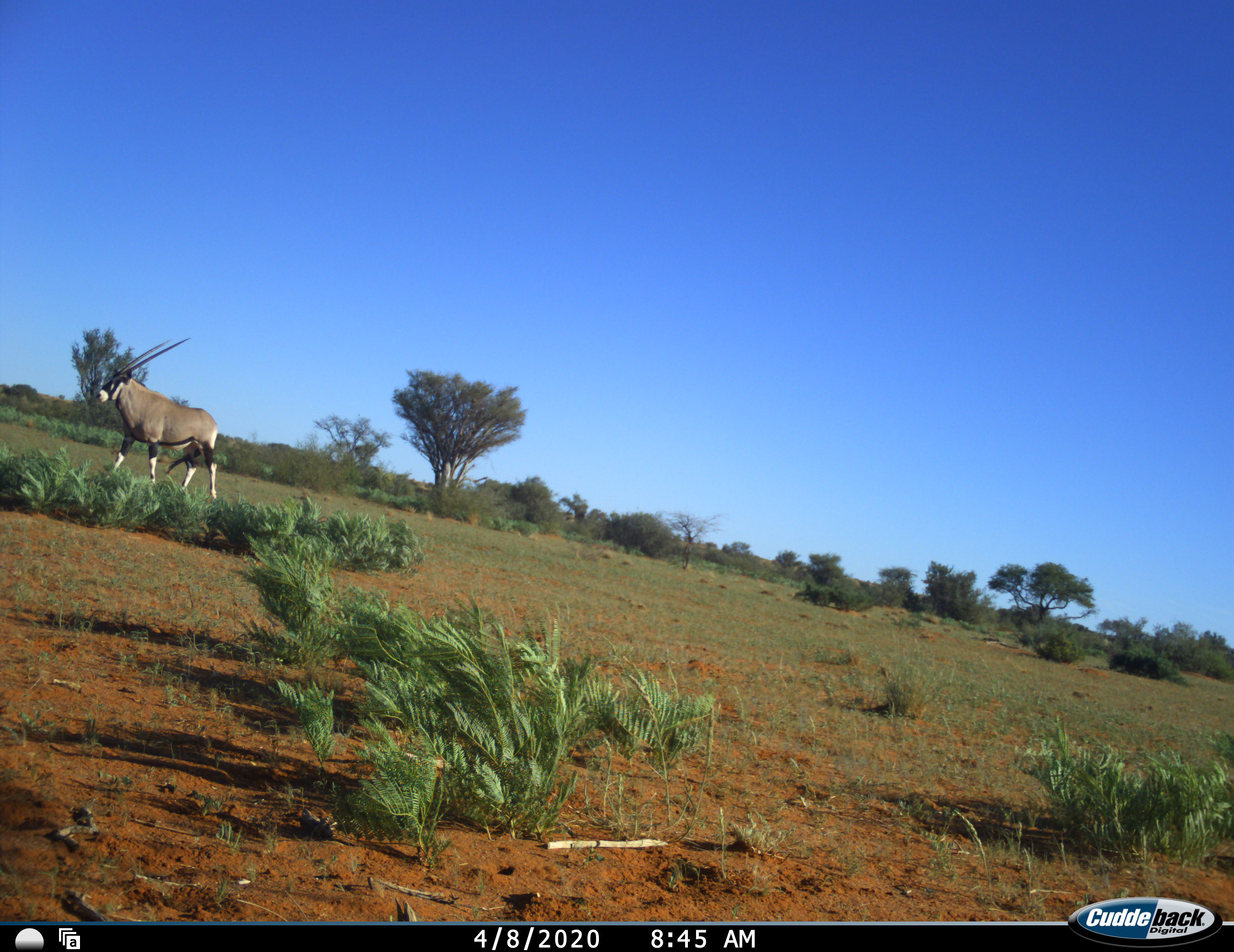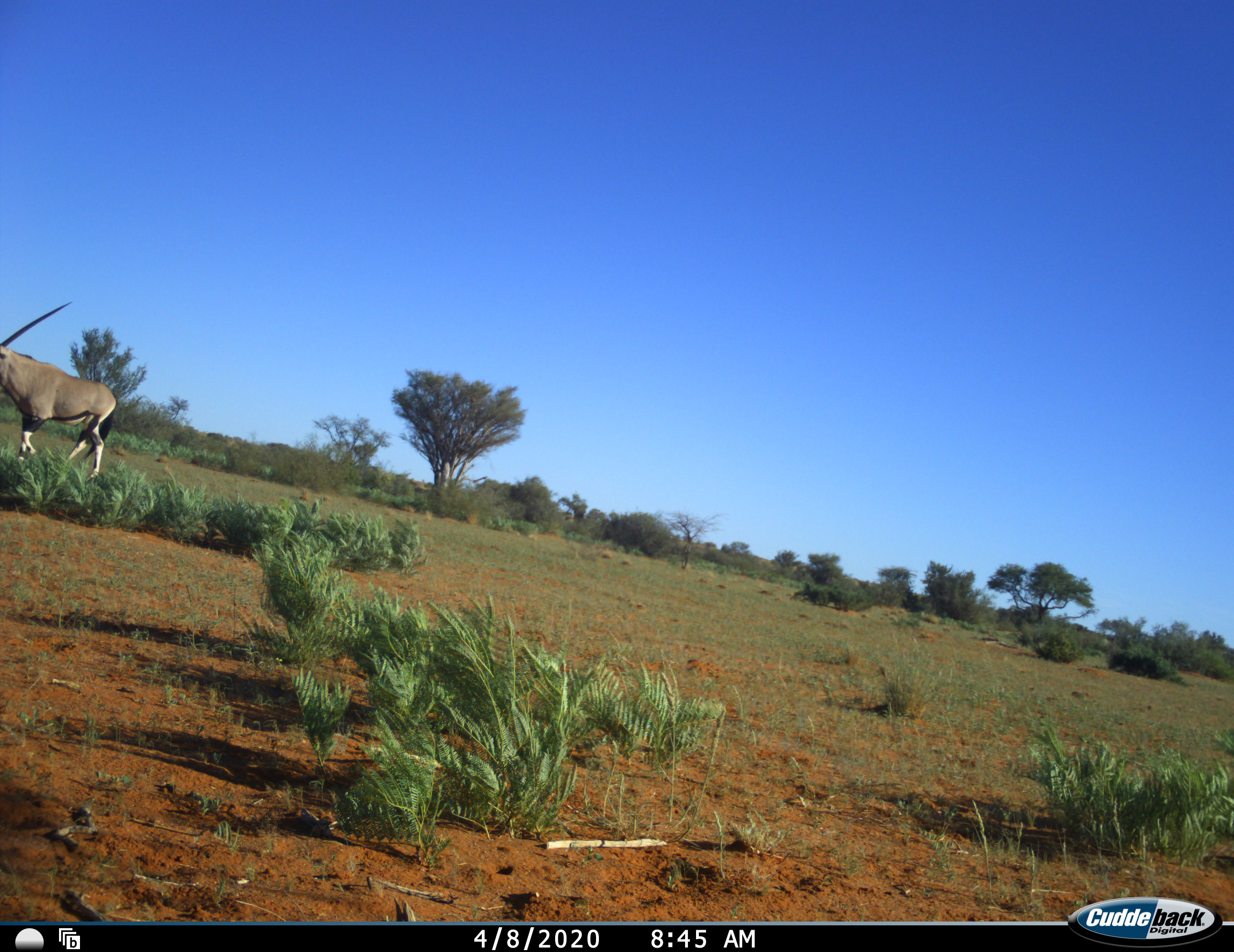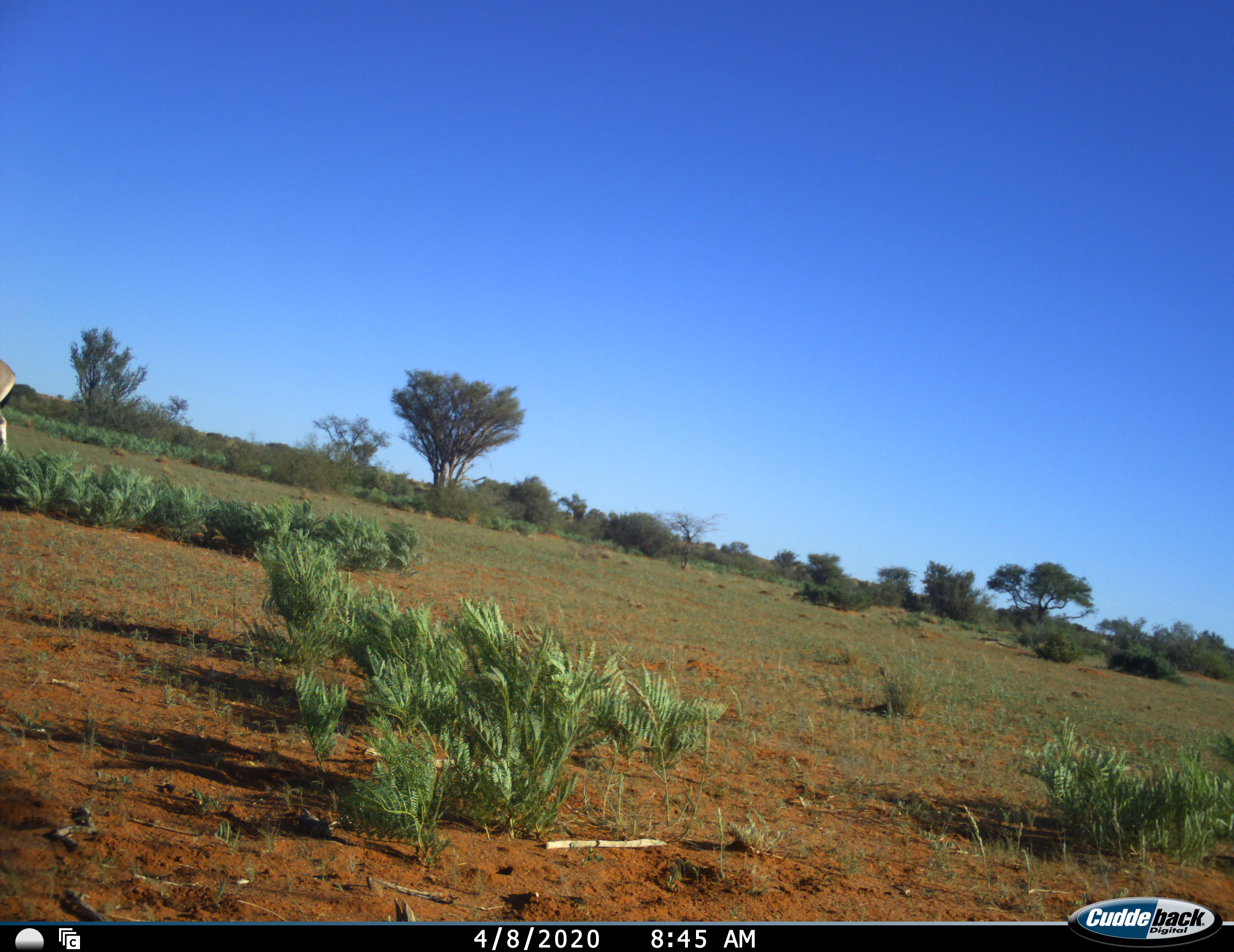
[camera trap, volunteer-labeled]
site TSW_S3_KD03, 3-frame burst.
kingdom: Animalia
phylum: Chordata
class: Mammalia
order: Artiodactyla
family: Bovidae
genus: Oryx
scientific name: Oryx gazella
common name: gemsbok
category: oryx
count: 1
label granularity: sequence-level